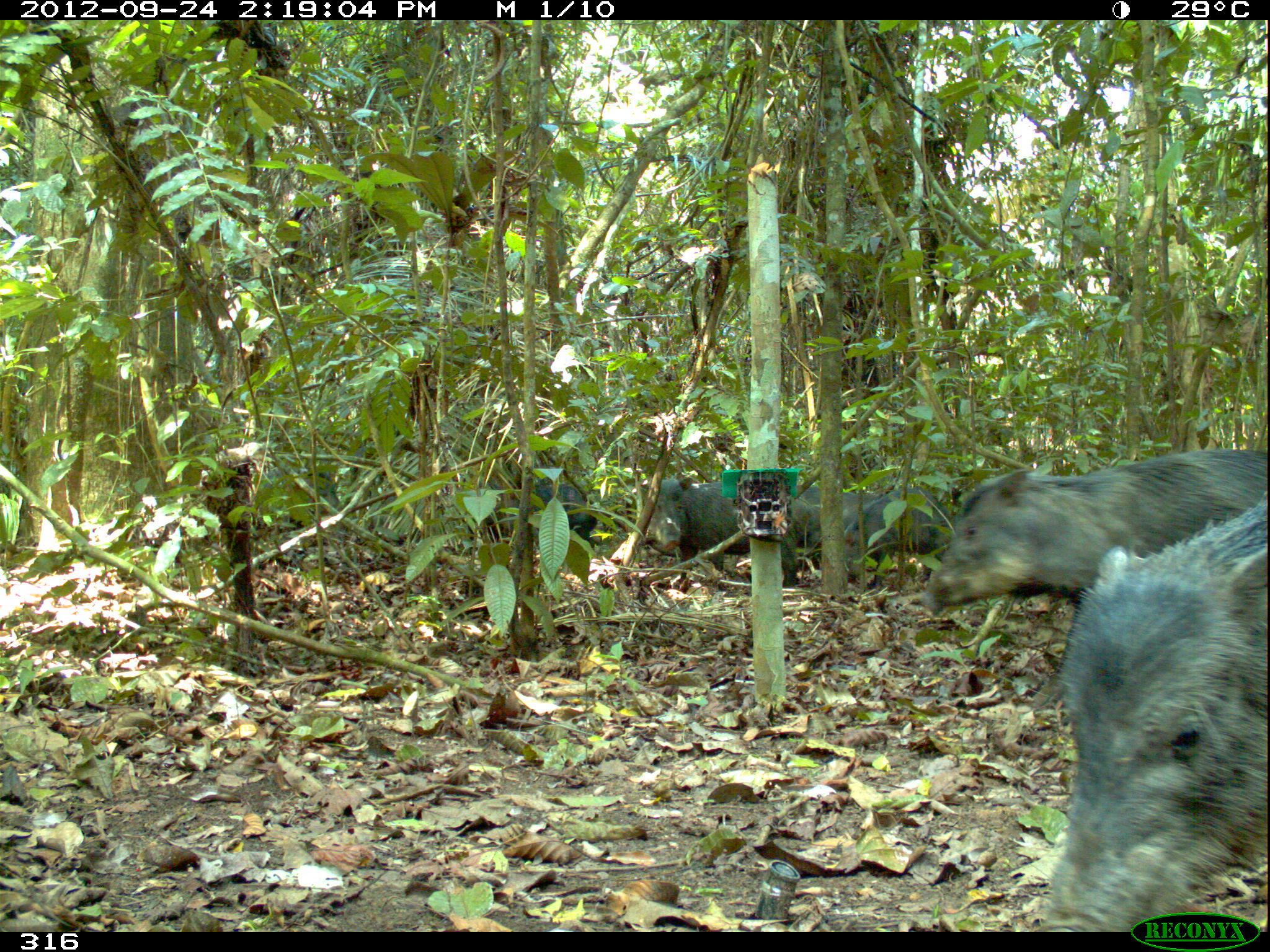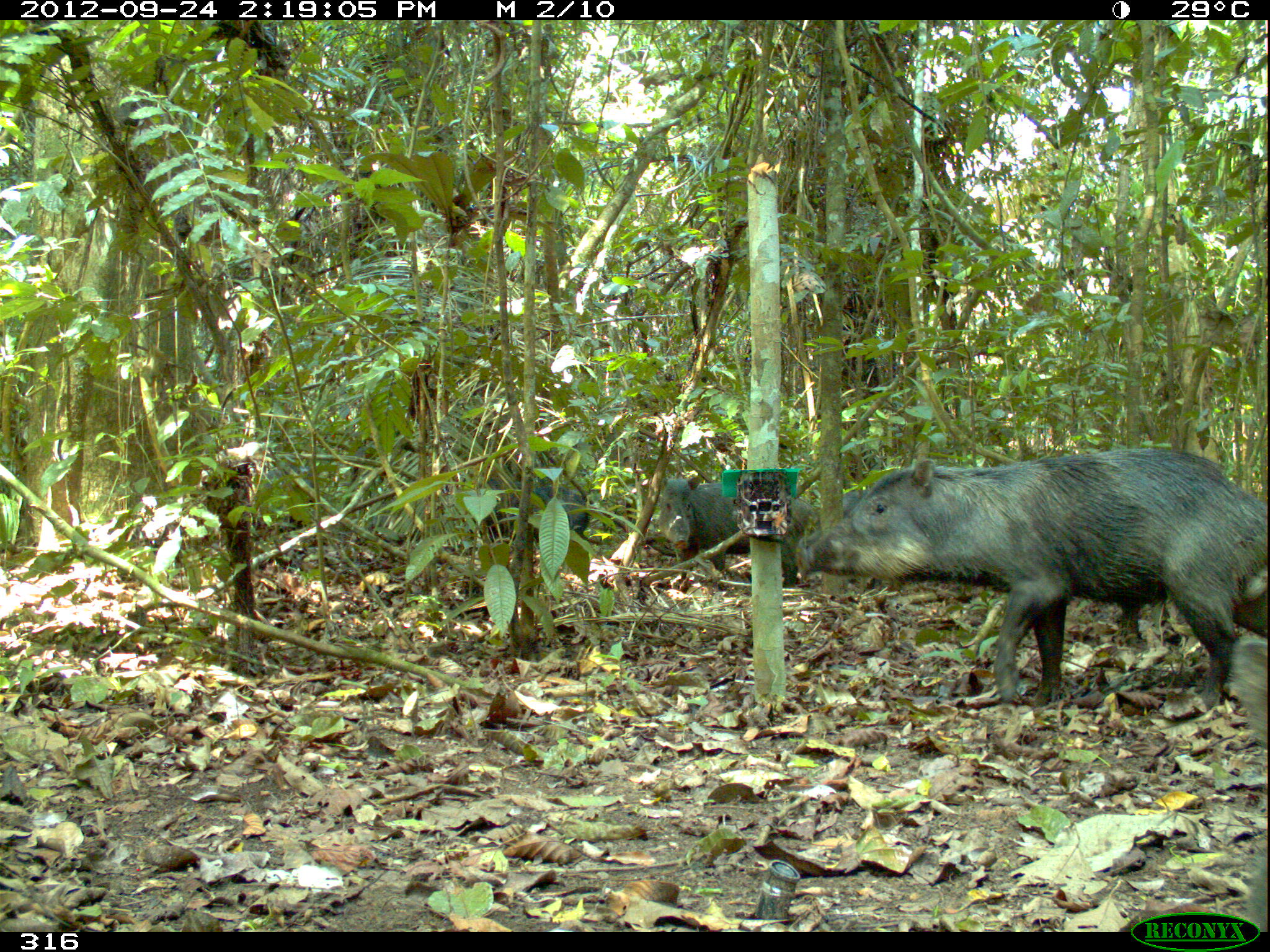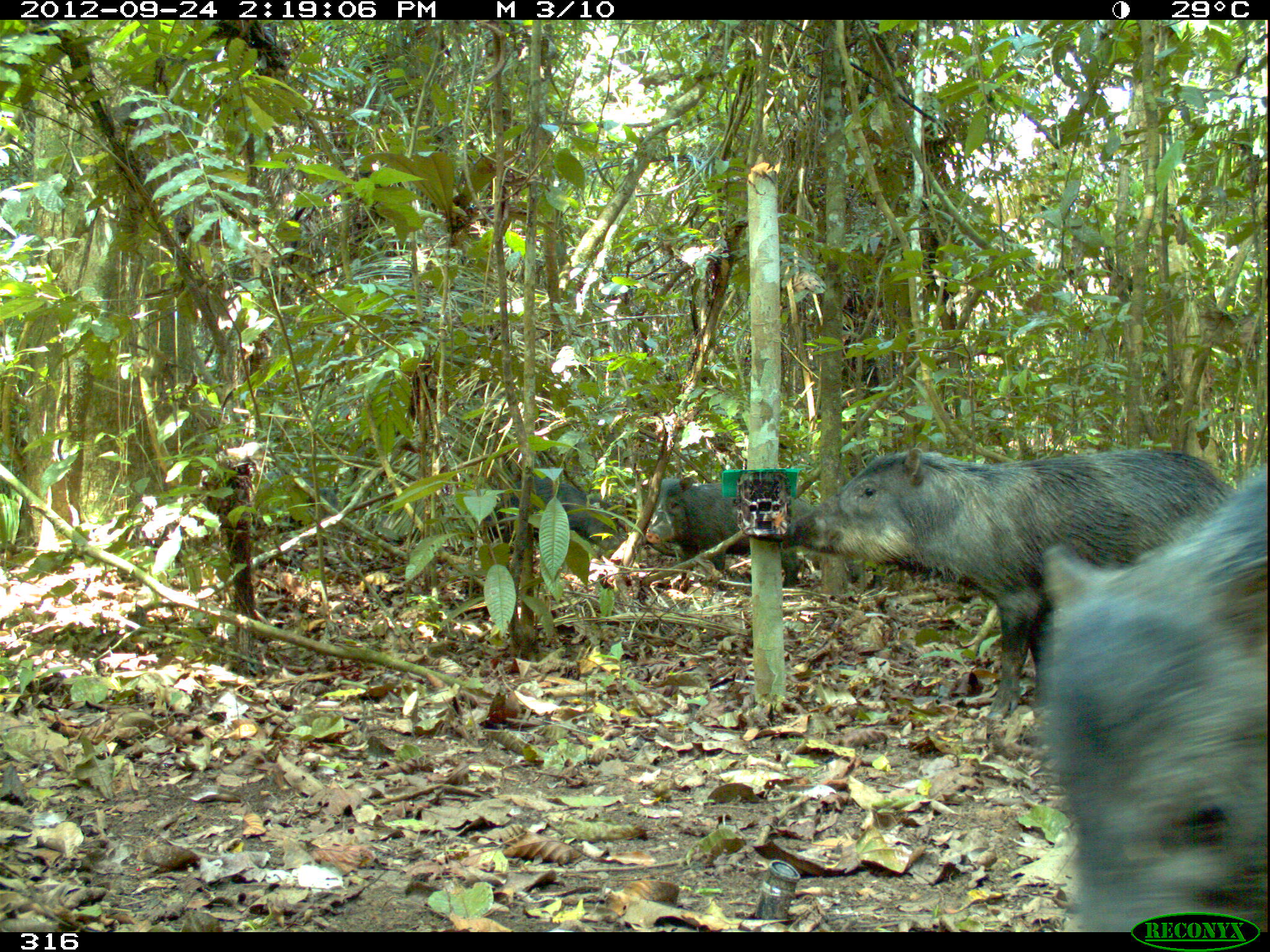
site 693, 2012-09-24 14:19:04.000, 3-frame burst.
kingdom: Animalia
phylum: Chordata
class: Mammalia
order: Artiodactyla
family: Tayassuidae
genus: Tayassu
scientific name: Tayassu pecari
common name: white-lipped peccary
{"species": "Tayassu pecari (white-lipped peccary)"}